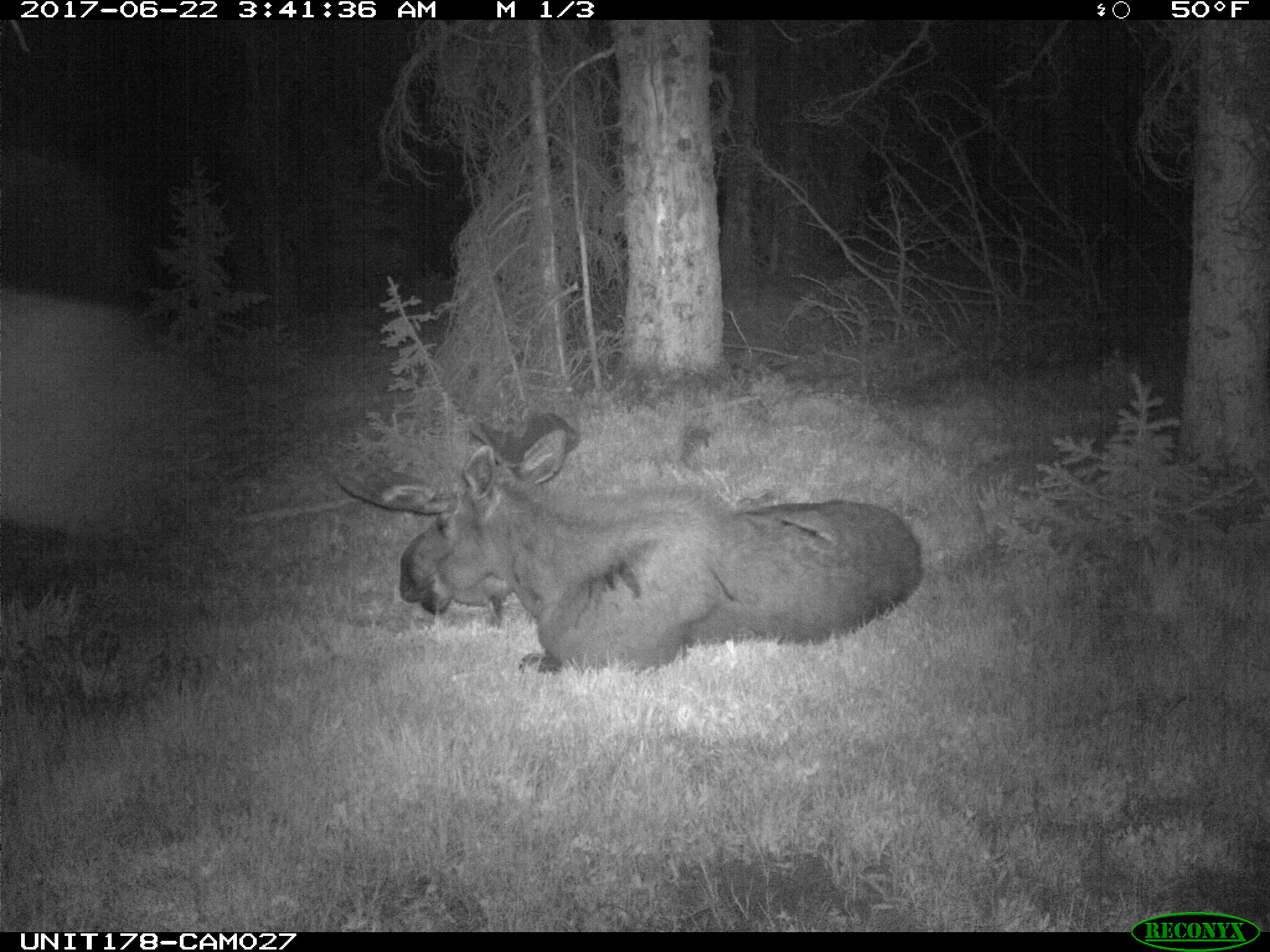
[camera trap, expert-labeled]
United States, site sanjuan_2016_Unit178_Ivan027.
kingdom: Animalia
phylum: Chordata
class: Mammalia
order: Artiodactyla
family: Cervidae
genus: Alces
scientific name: Alces alces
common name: moose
Alces alces (moose).